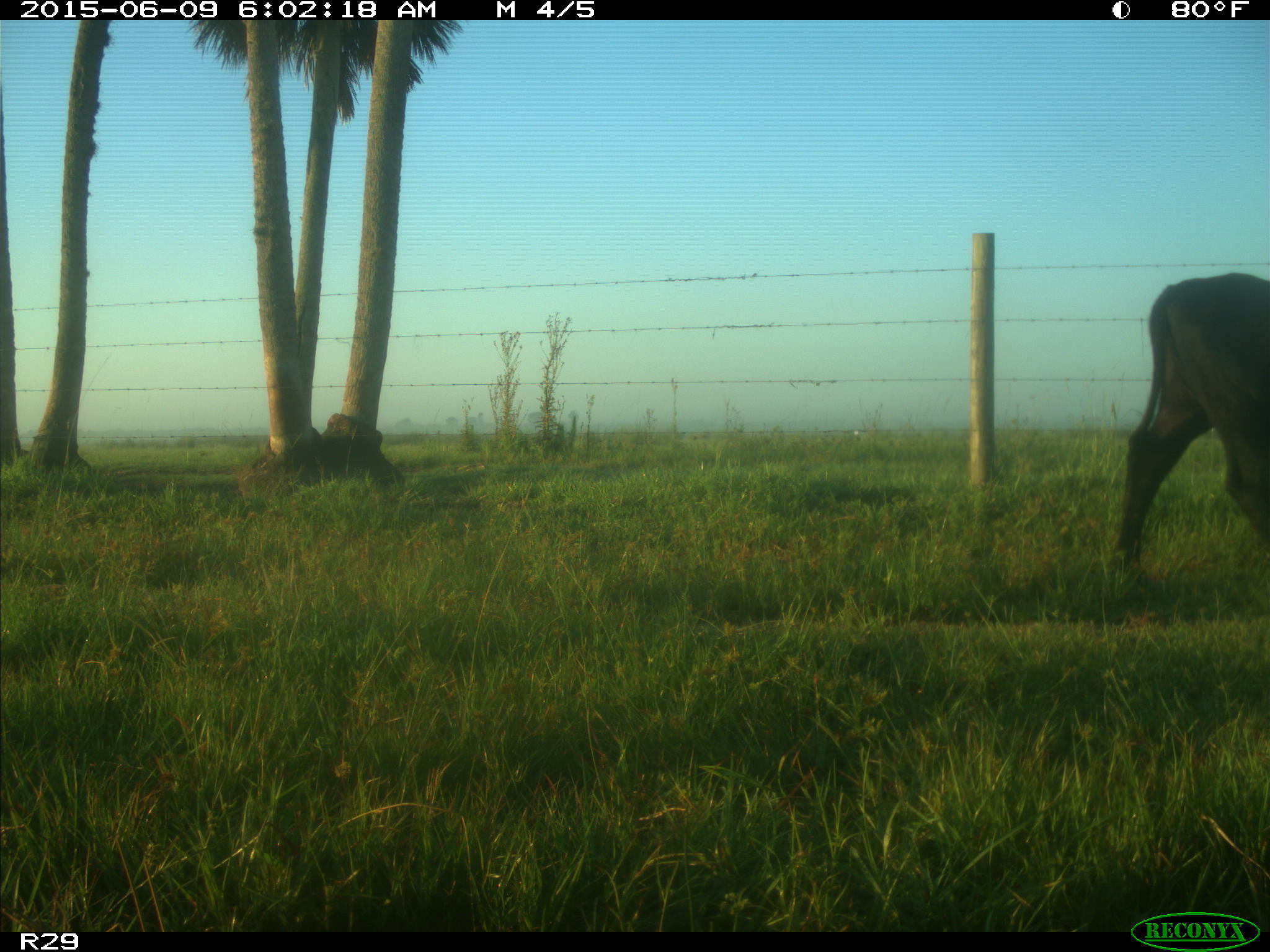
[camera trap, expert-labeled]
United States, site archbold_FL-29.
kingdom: Animalia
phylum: Chordata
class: Mammalia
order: Artiodactyla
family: Bovidae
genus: Bos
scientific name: Bos taurus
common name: domestic cow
Bos taurus (domestic cow).